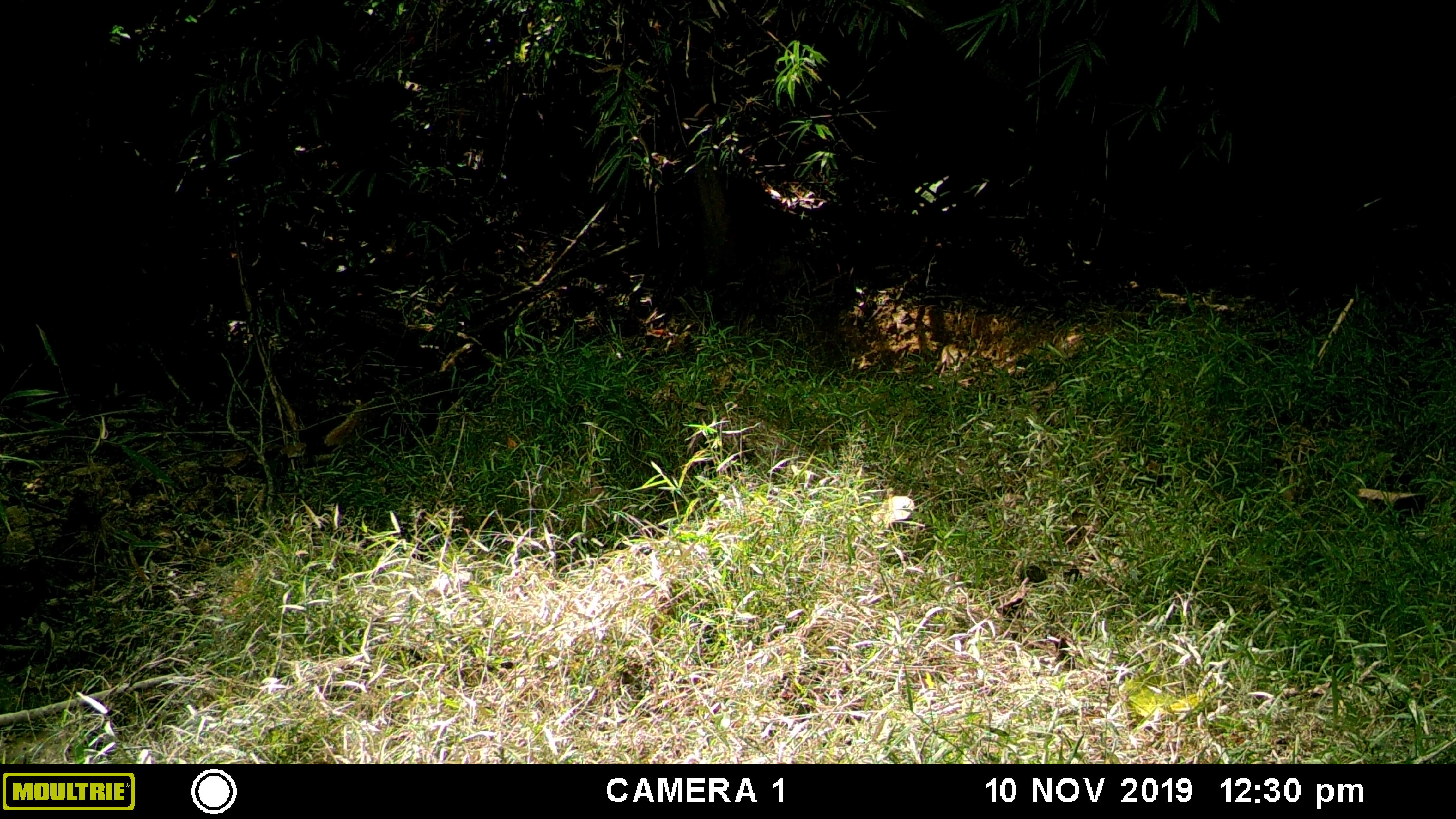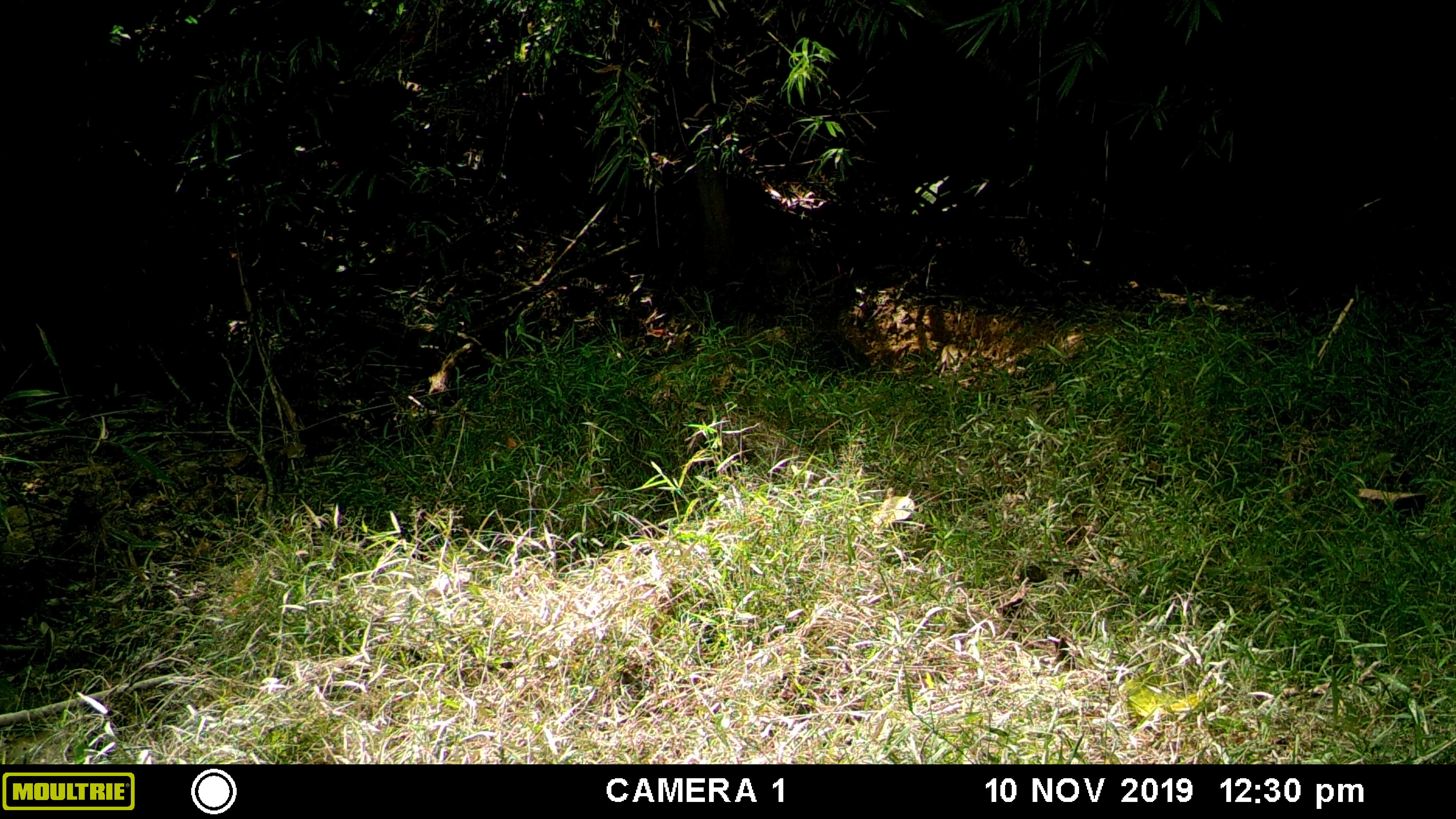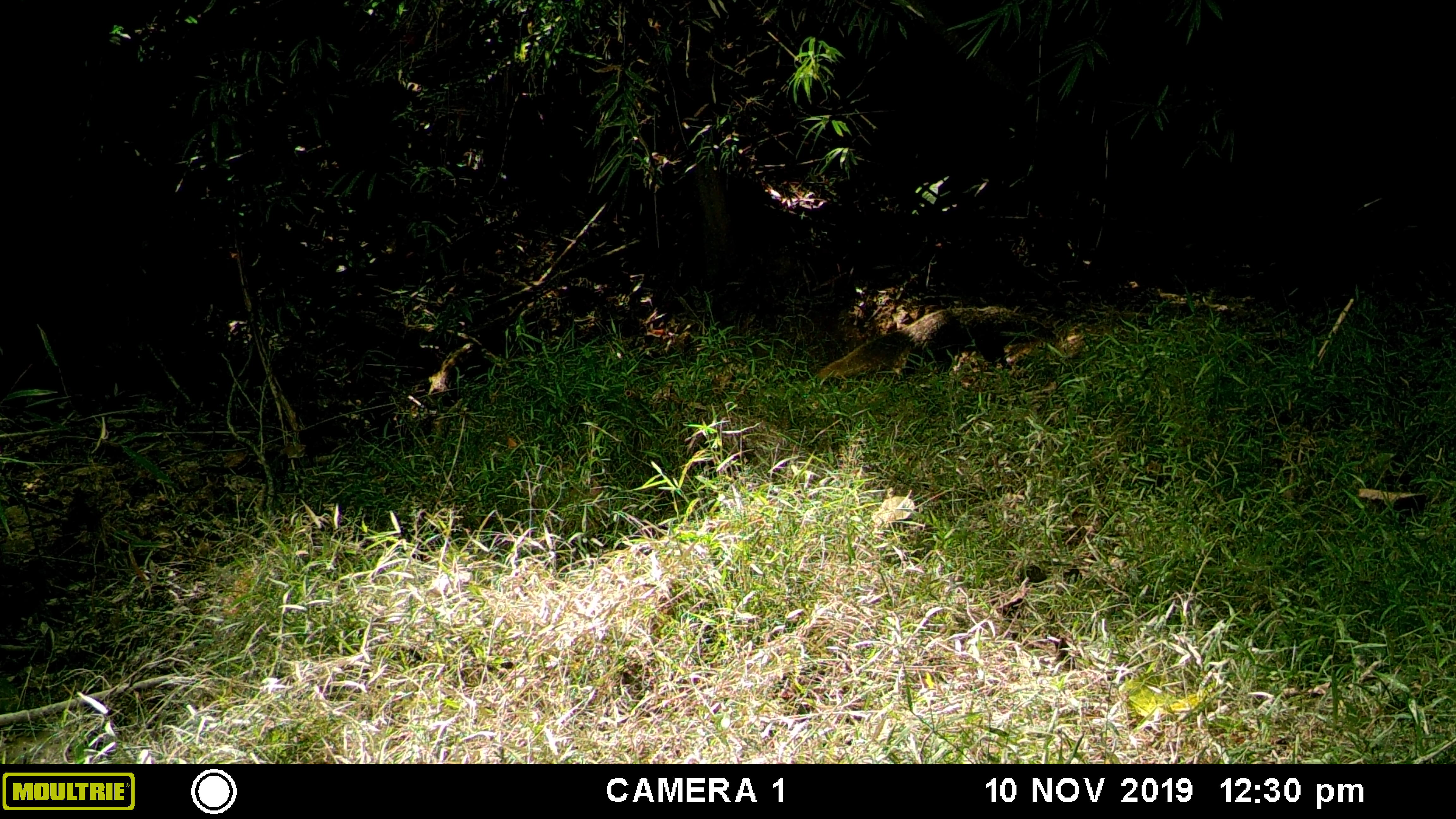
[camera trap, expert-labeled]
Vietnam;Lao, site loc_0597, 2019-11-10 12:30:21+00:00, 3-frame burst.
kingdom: Animalia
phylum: Chordata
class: Mammalia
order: Carnivora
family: Herpestidae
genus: Urva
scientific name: Urva urva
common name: crab-eating mongoose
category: crab eating mongoose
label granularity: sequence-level